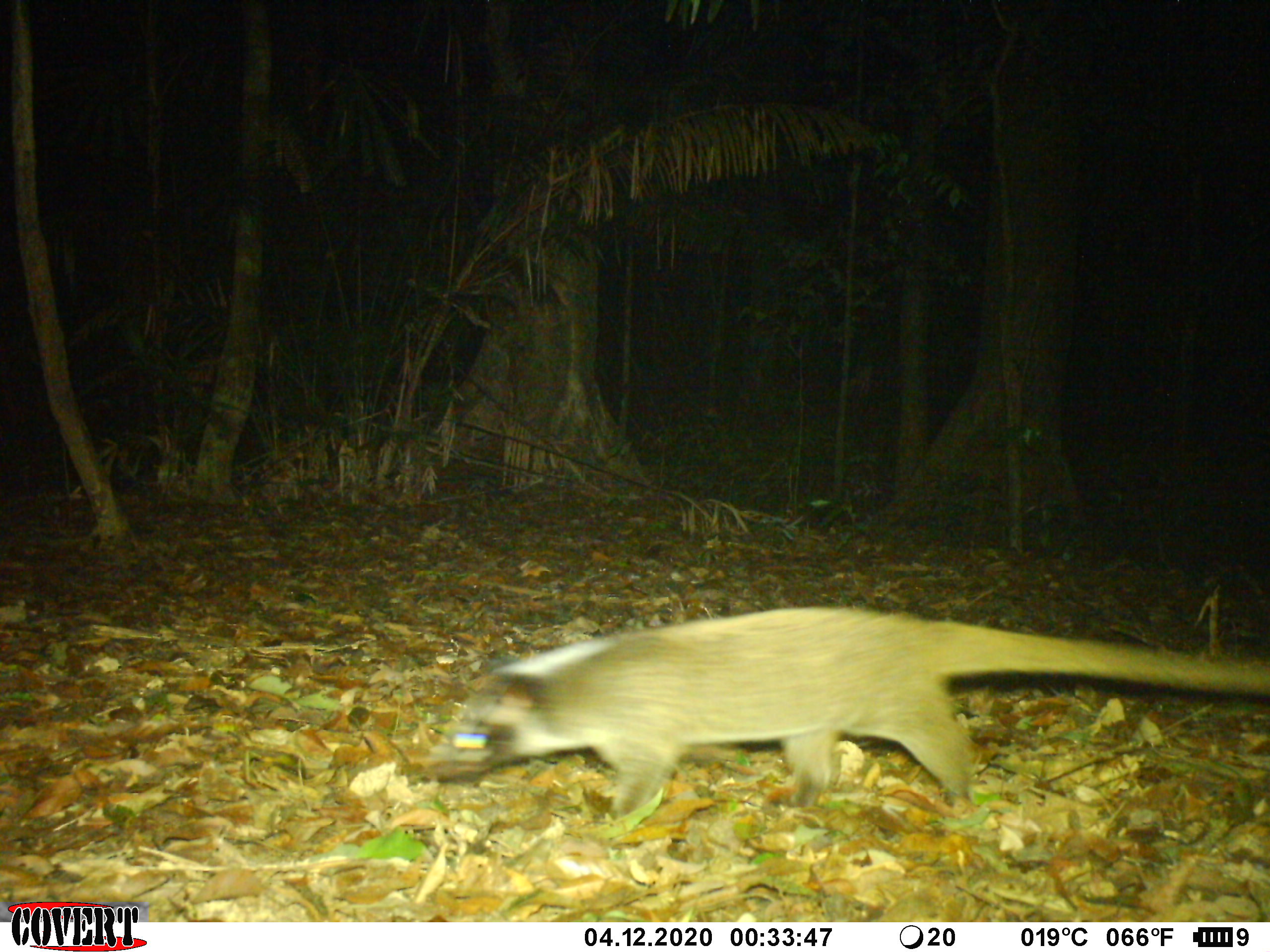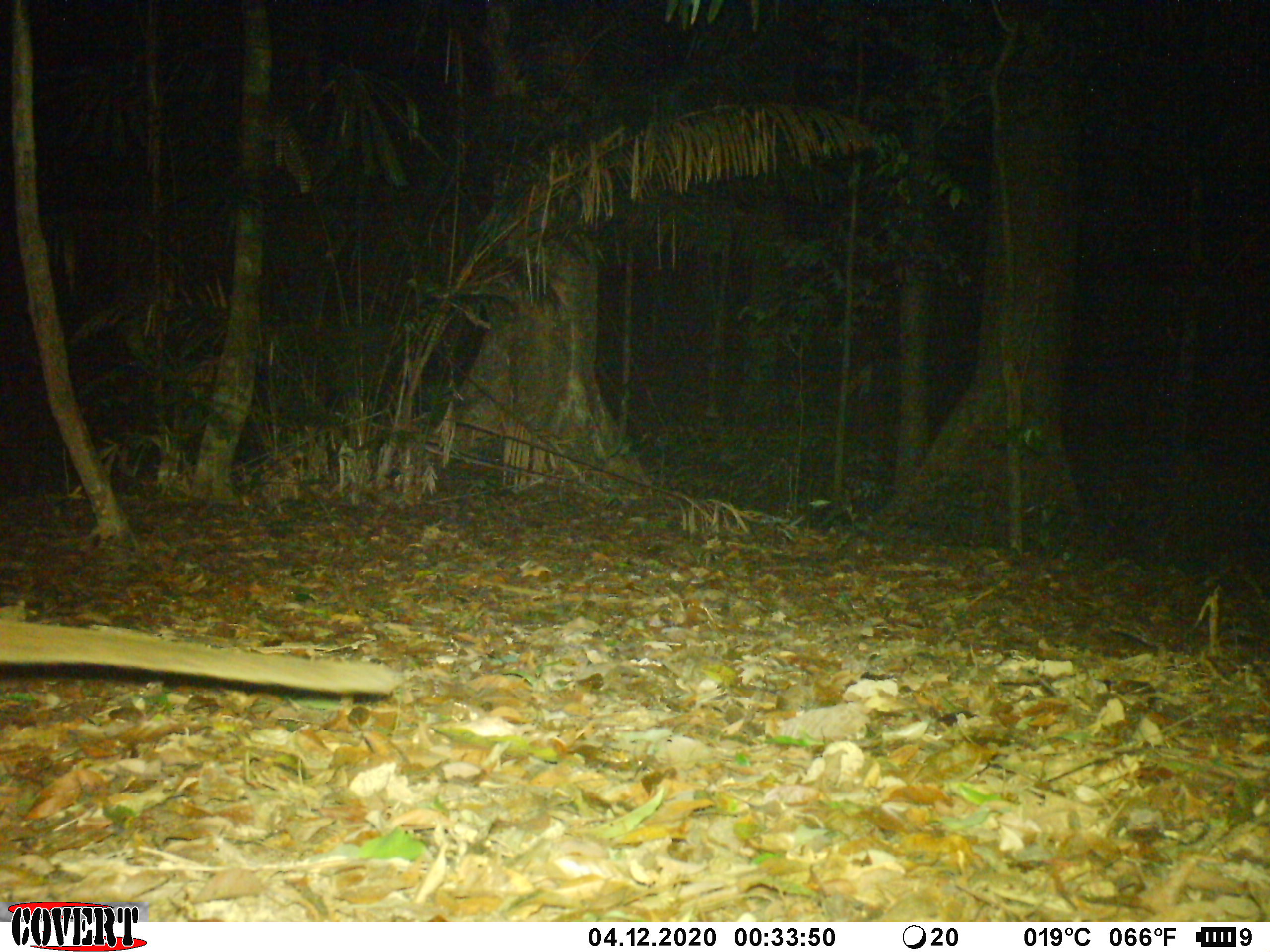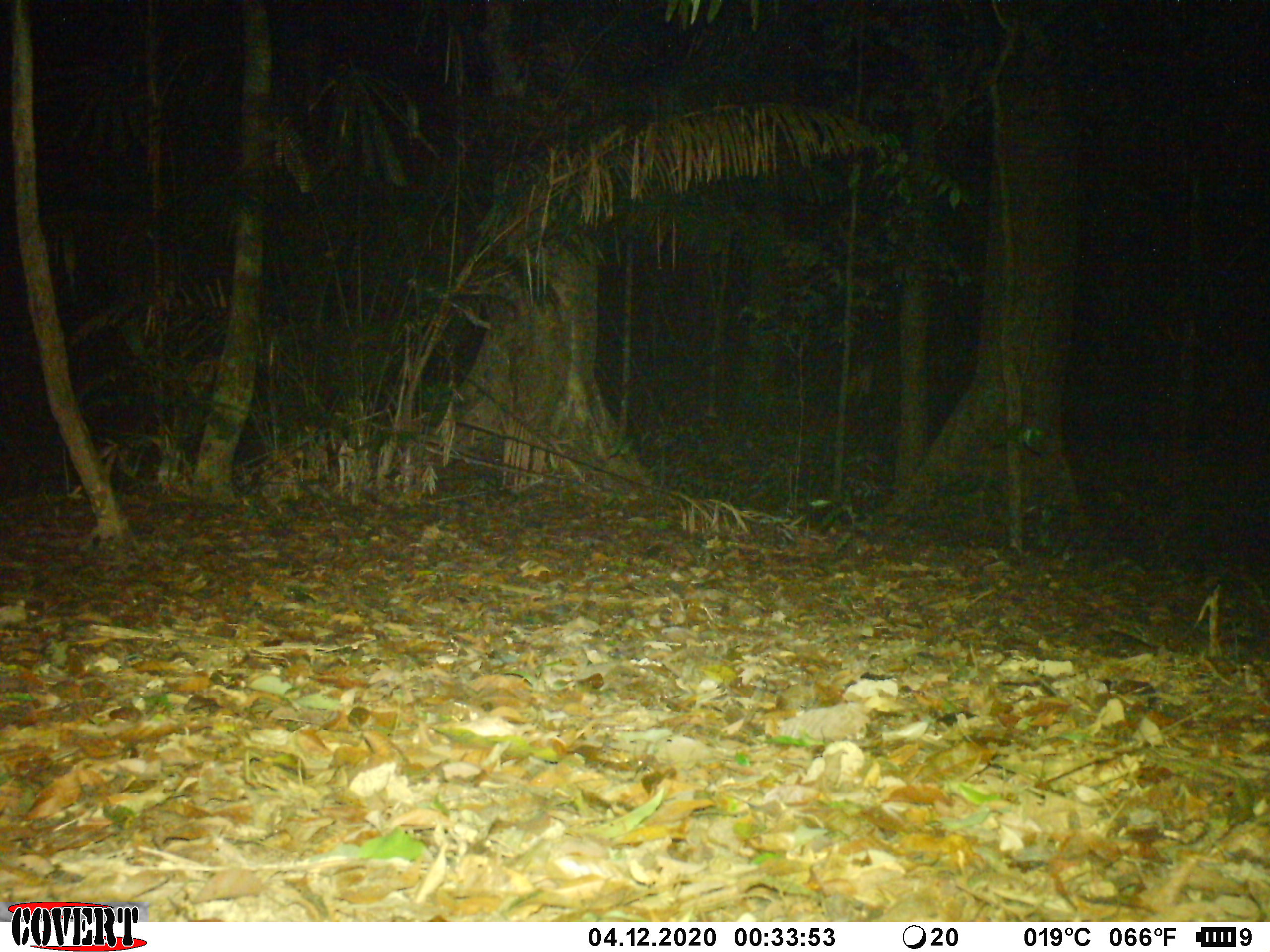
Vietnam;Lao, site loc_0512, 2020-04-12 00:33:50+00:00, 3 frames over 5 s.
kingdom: Animalia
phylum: Chordata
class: Mammalia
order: Carnivora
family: Viverridae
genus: Paguma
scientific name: Paguma larvata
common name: masked palm civet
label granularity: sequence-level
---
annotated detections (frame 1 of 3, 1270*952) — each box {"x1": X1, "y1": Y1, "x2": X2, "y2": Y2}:
masked palm civet: {"x1": 425, "y1": 605, "x2": 1270, "y2": 823}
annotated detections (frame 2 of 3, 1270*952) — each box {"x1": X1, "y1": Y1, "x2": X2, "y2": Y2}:
masked palm civet: {"x1": 0, "y1": 615, "x2": 398, "y2": 697}